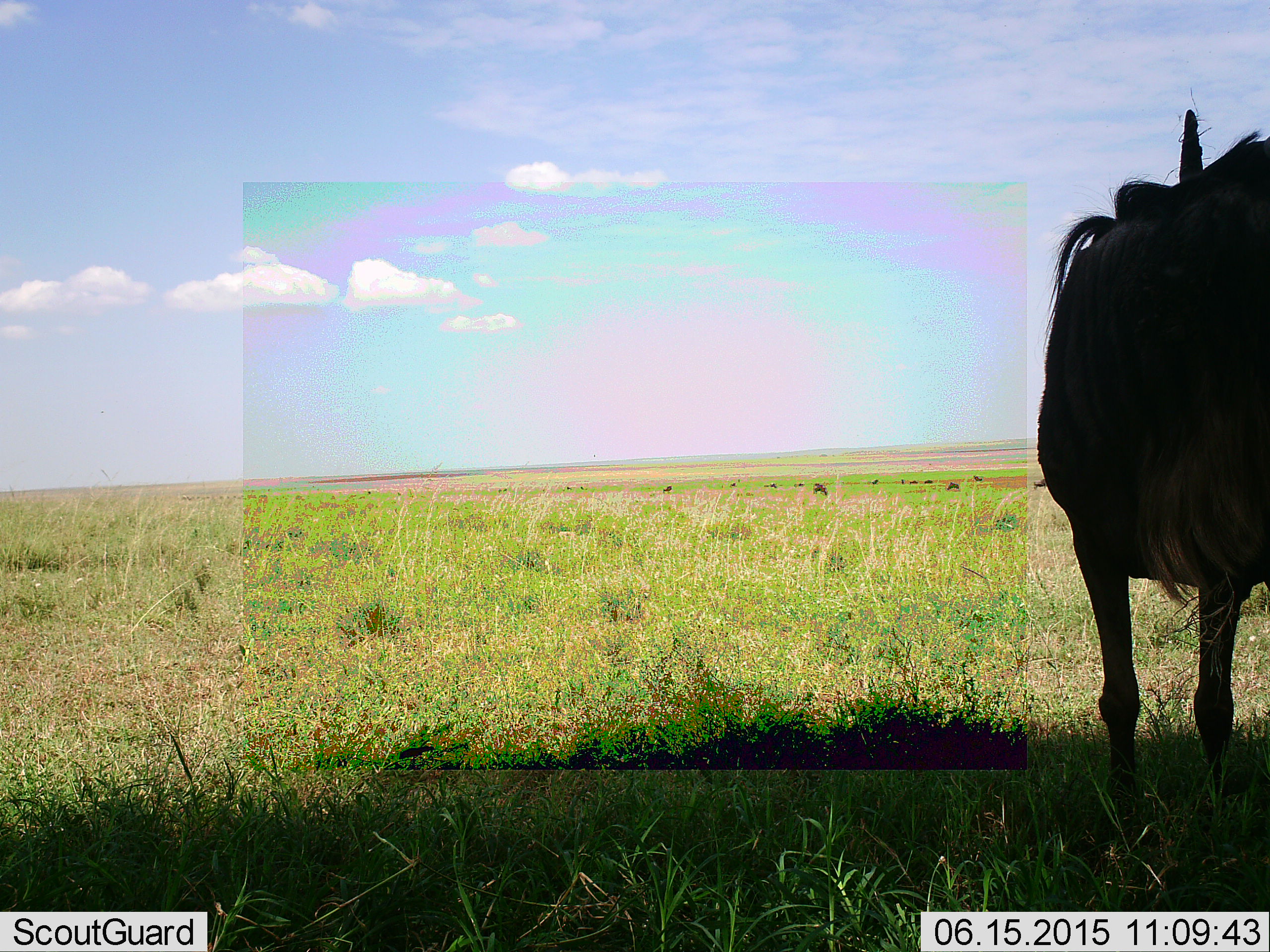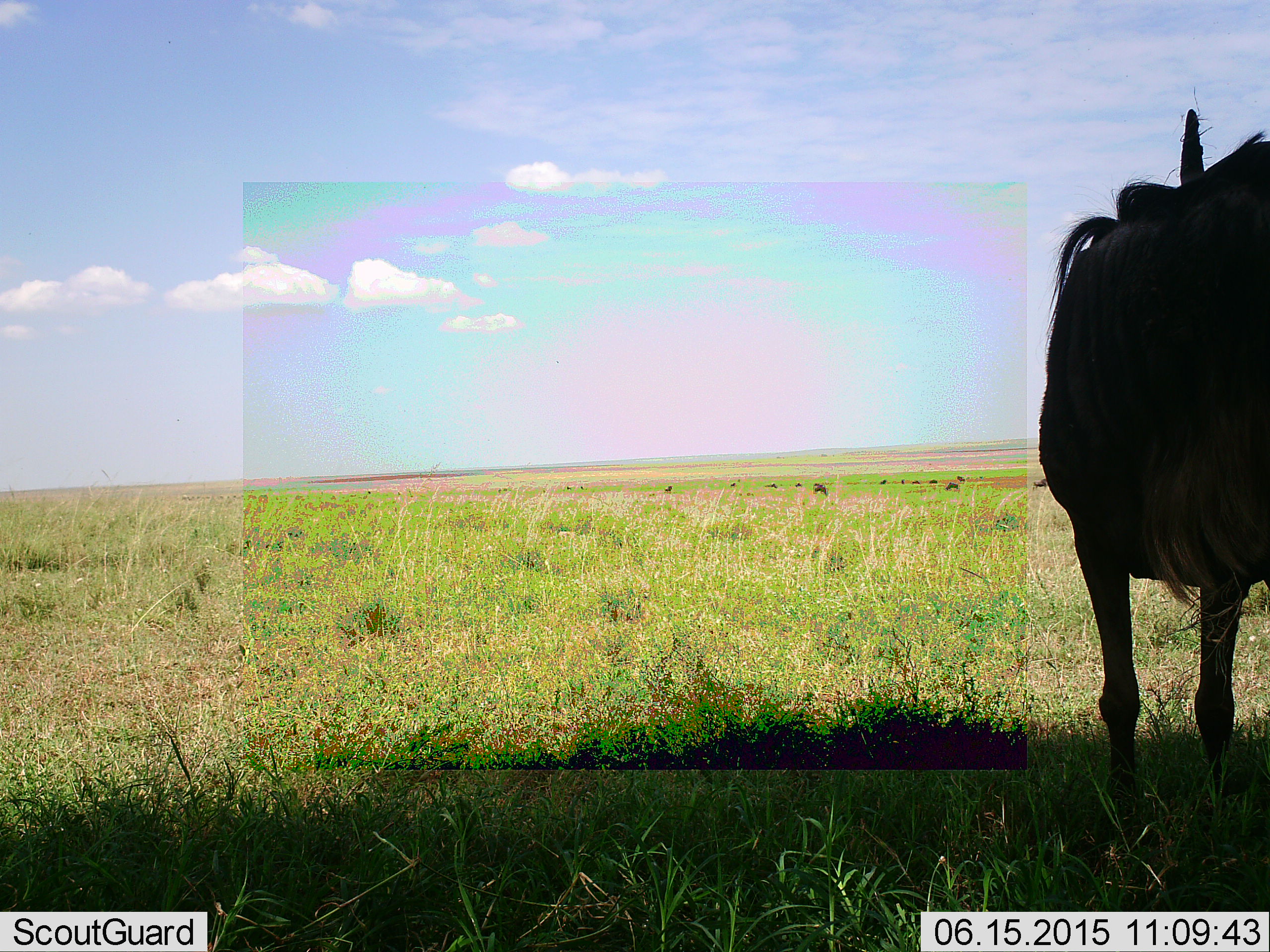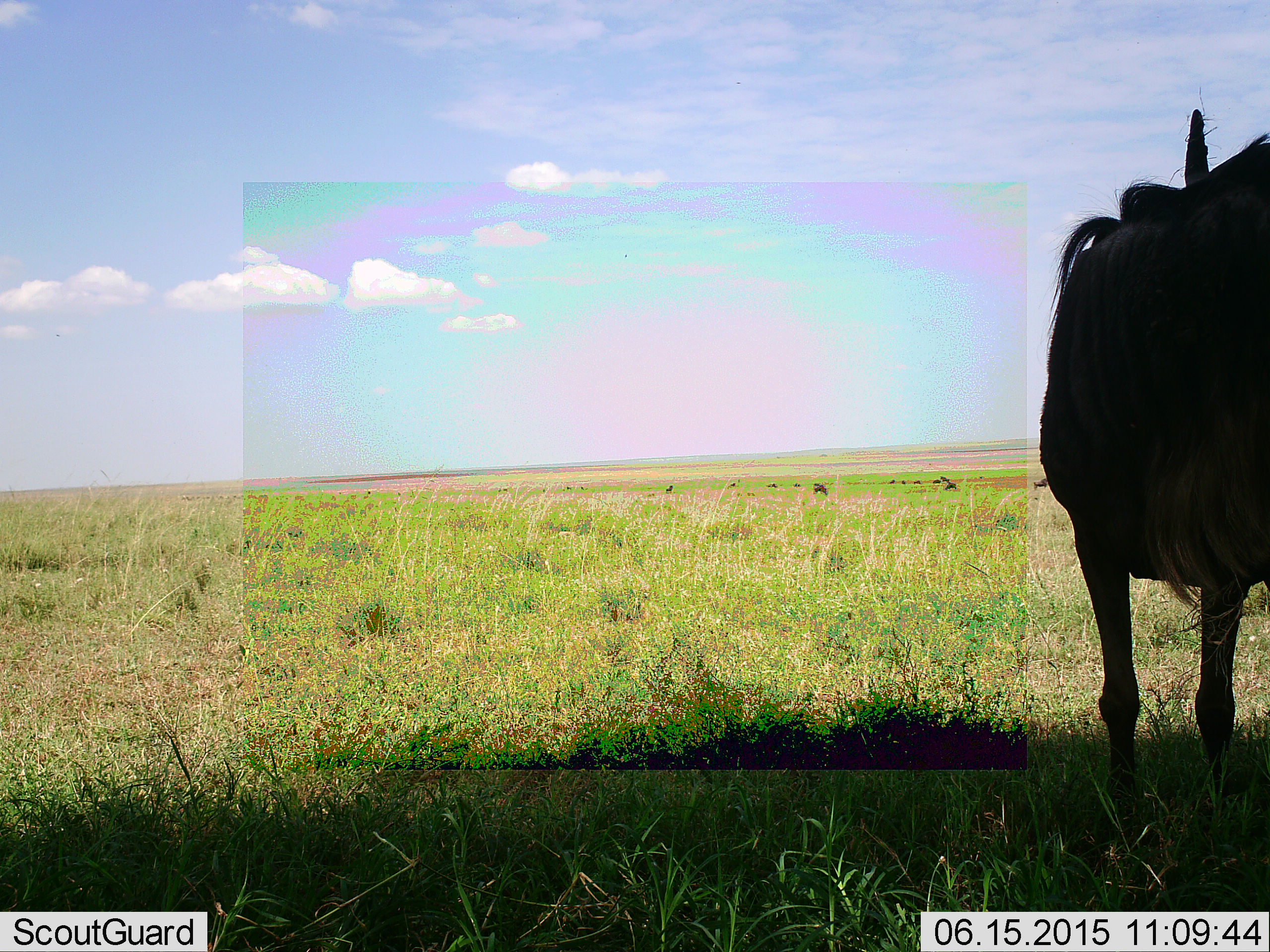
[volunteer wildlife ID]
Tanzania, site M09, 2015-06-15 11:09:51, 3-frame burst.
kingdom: Animalia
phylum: Chordata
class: Mammalia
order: Artiodactyla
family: Bovidae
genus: Connochaetes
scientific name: Connochaetes taurinus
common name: blue wildebeest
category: wildebeest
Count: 10.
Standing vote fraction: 100%.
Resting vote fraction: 10%.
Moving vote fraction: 30%.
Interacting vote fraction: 20%.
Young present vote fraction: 0%.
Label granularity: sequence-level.